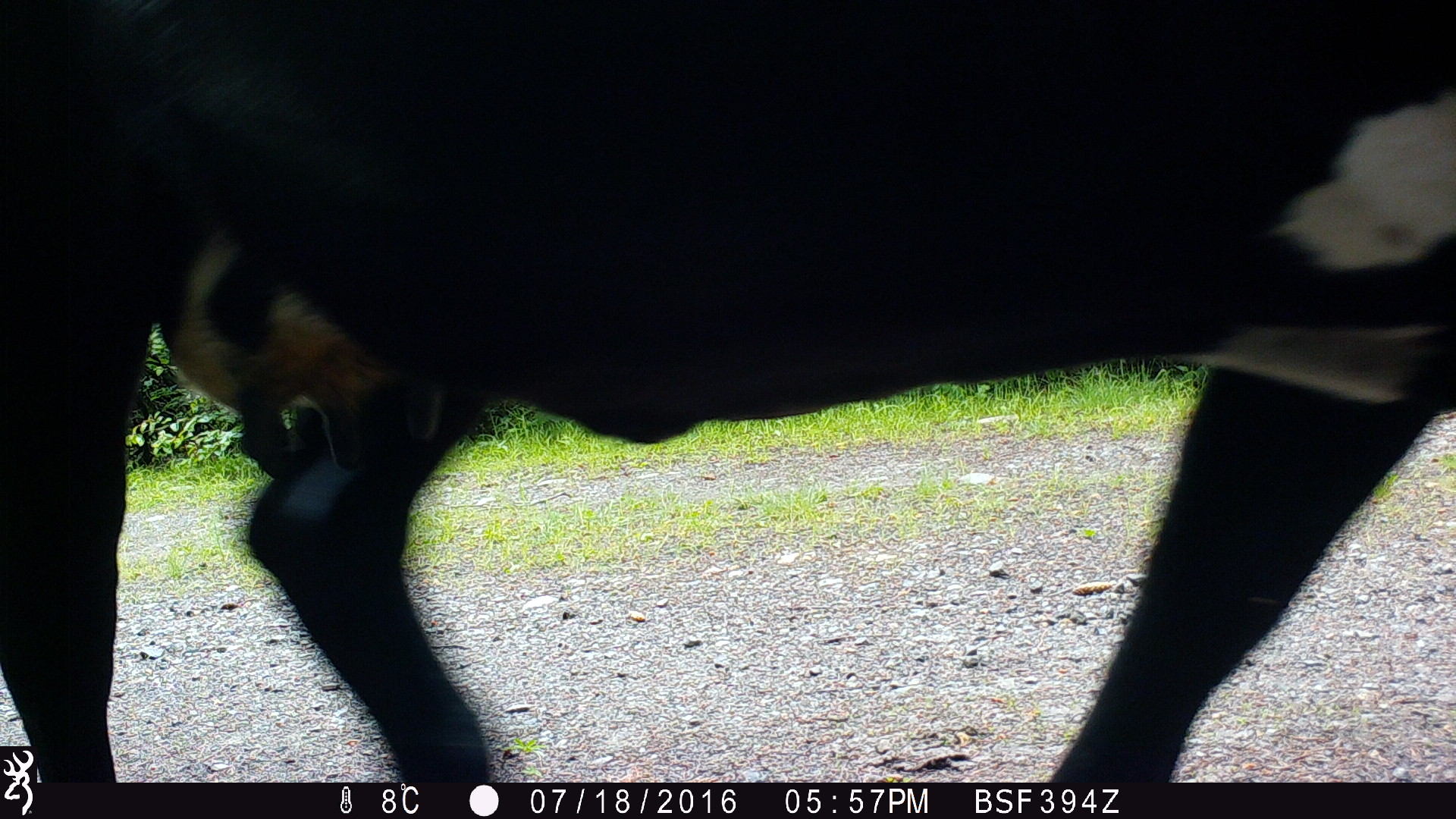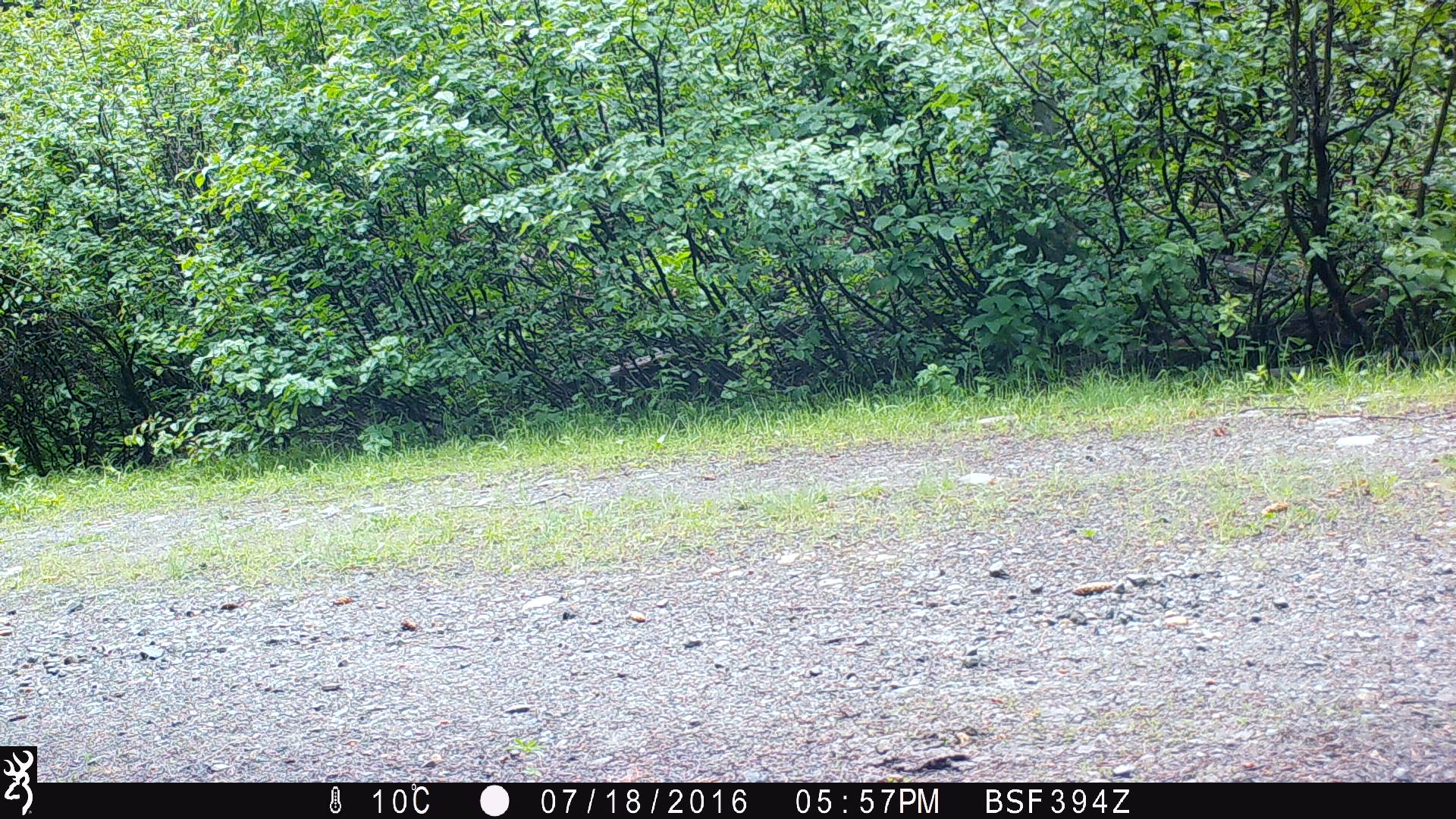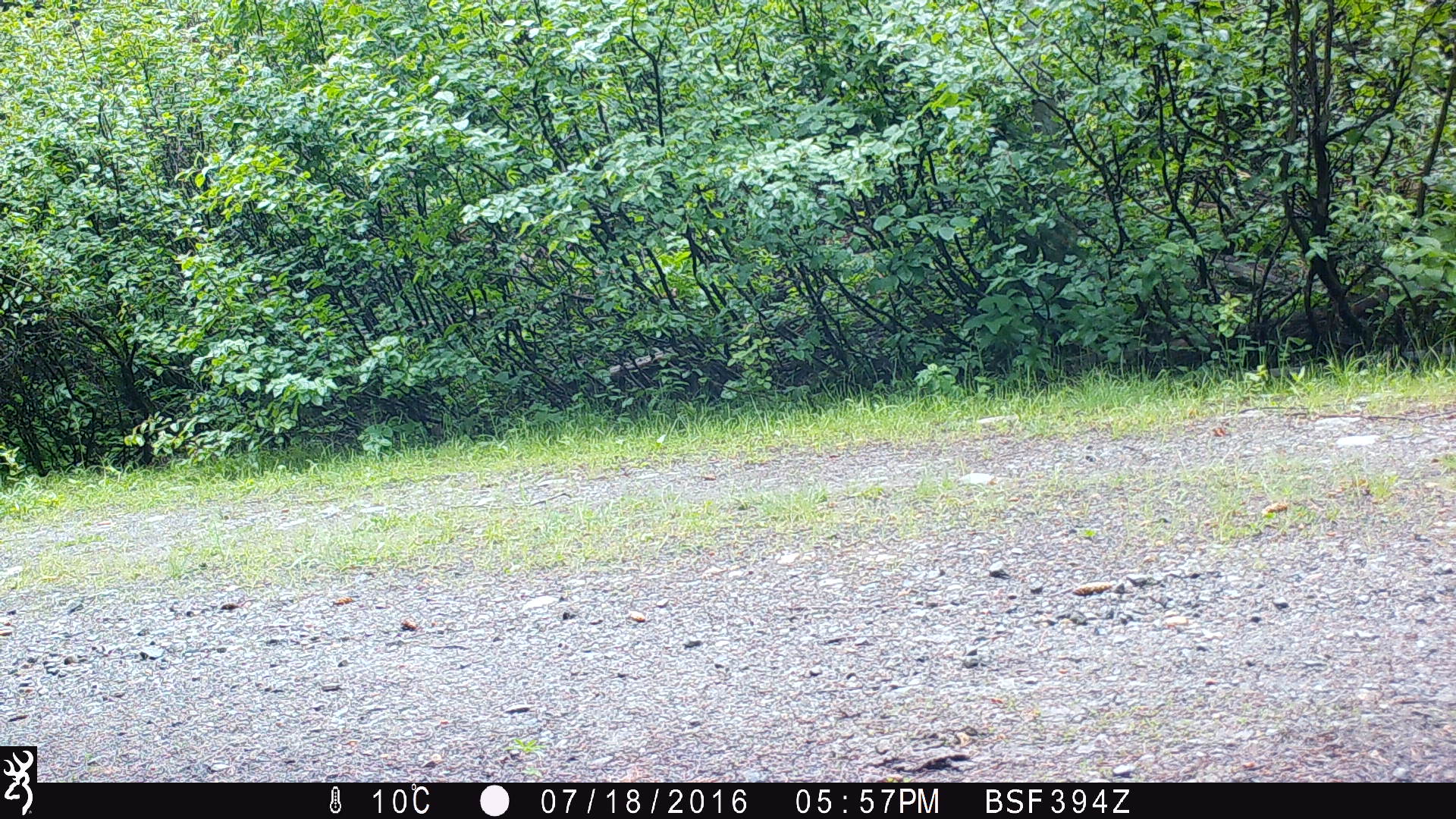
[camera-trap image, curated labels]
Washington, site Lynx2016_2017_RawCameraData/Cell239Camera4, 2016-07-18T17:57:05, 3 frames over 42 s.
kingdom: Animalia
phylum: Chordata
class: Mammalia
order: Artiodactyla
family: Bovidae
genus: Bos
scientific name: Bos taurus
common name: domestic cattle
Domestic cattle (Bos taurus). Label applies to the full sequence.